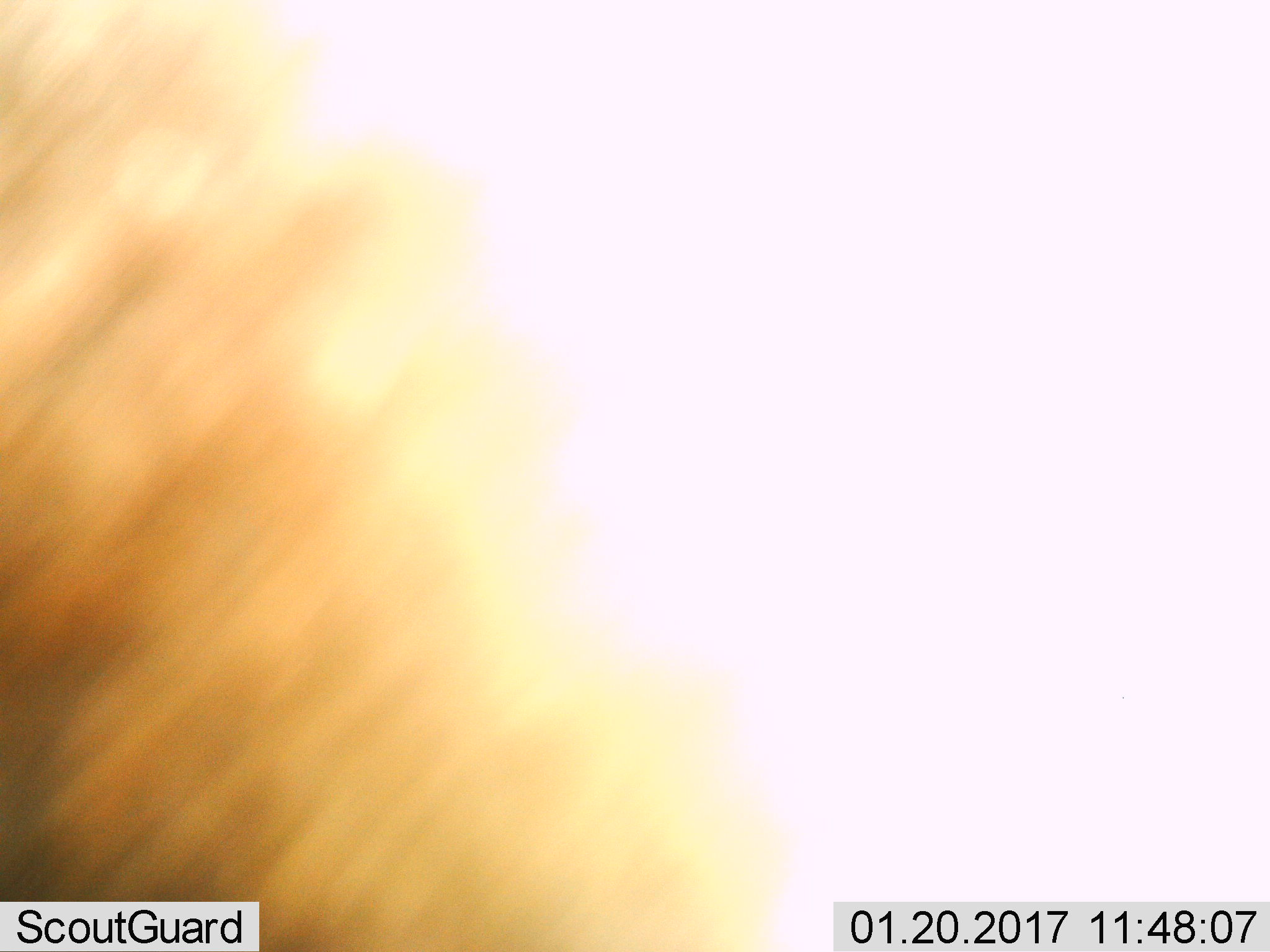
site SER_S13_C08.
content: unidentified animal